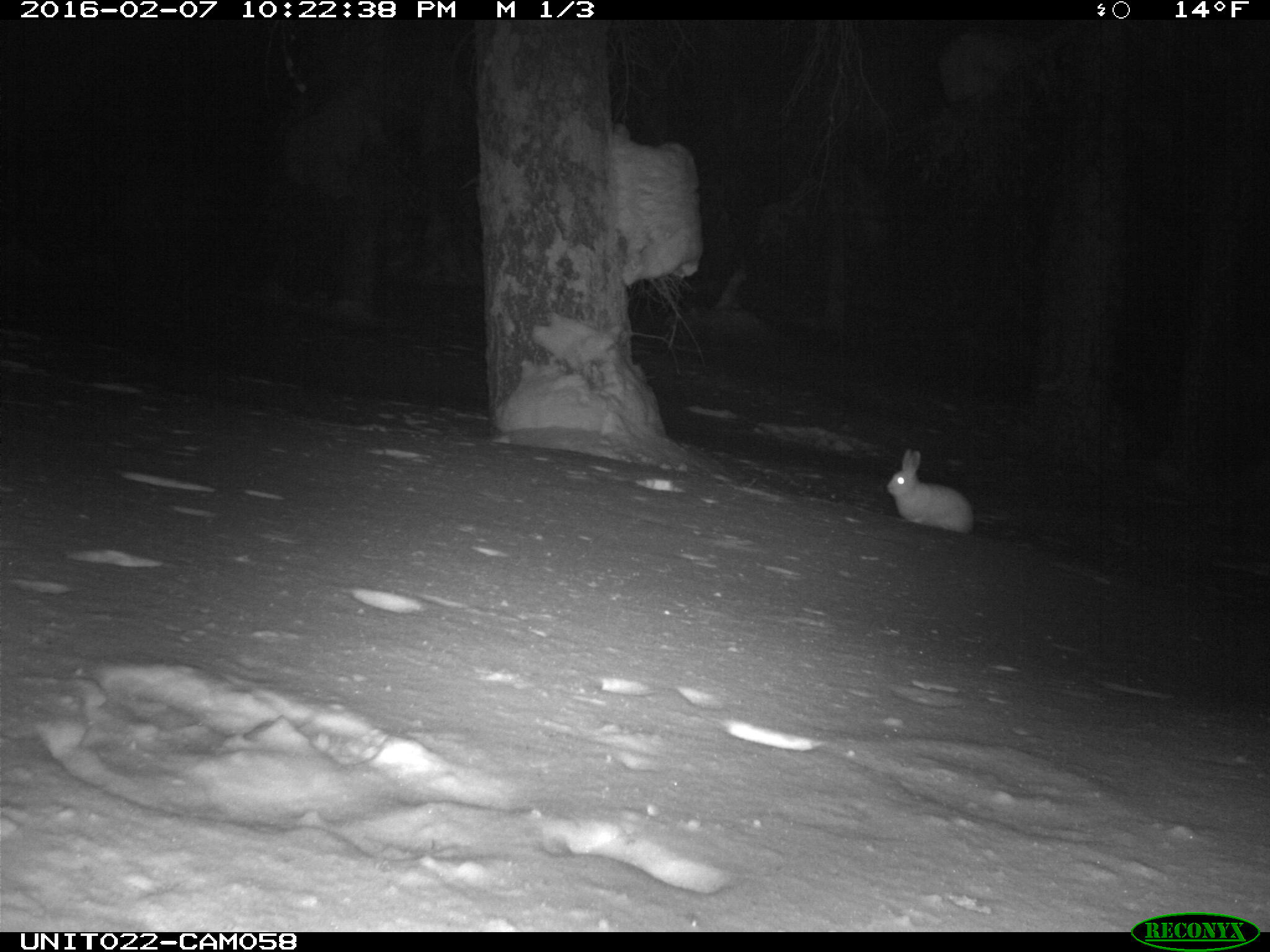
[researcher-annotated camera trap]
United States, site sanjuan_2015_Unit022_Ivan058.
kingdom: Animalia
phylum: Chordata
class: Mammalia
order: Lagomorpha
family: Leporidae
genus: Lepus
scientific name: Lepus americanus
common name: snowshoe hare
Lepus americanus (snowshoe hare).